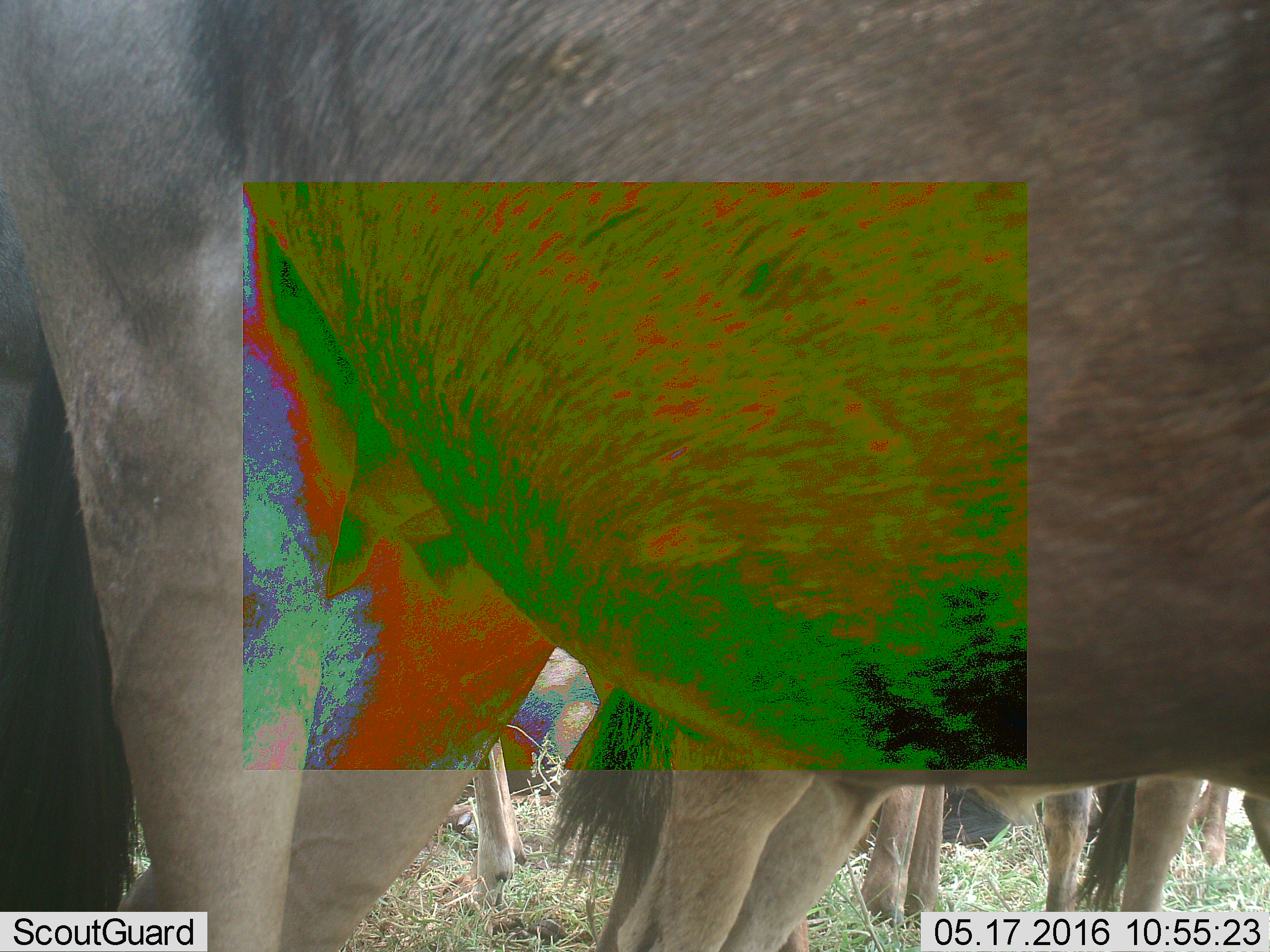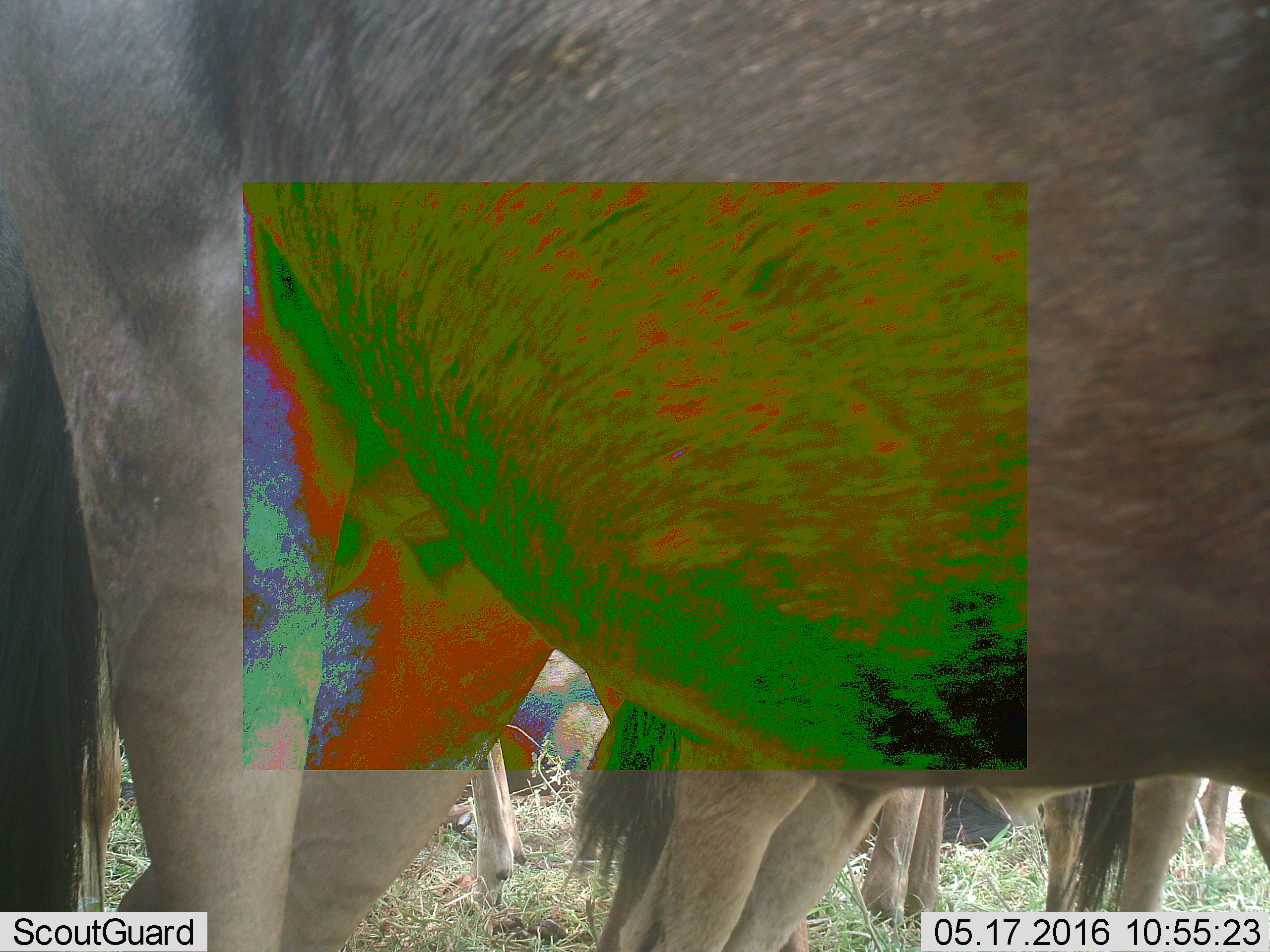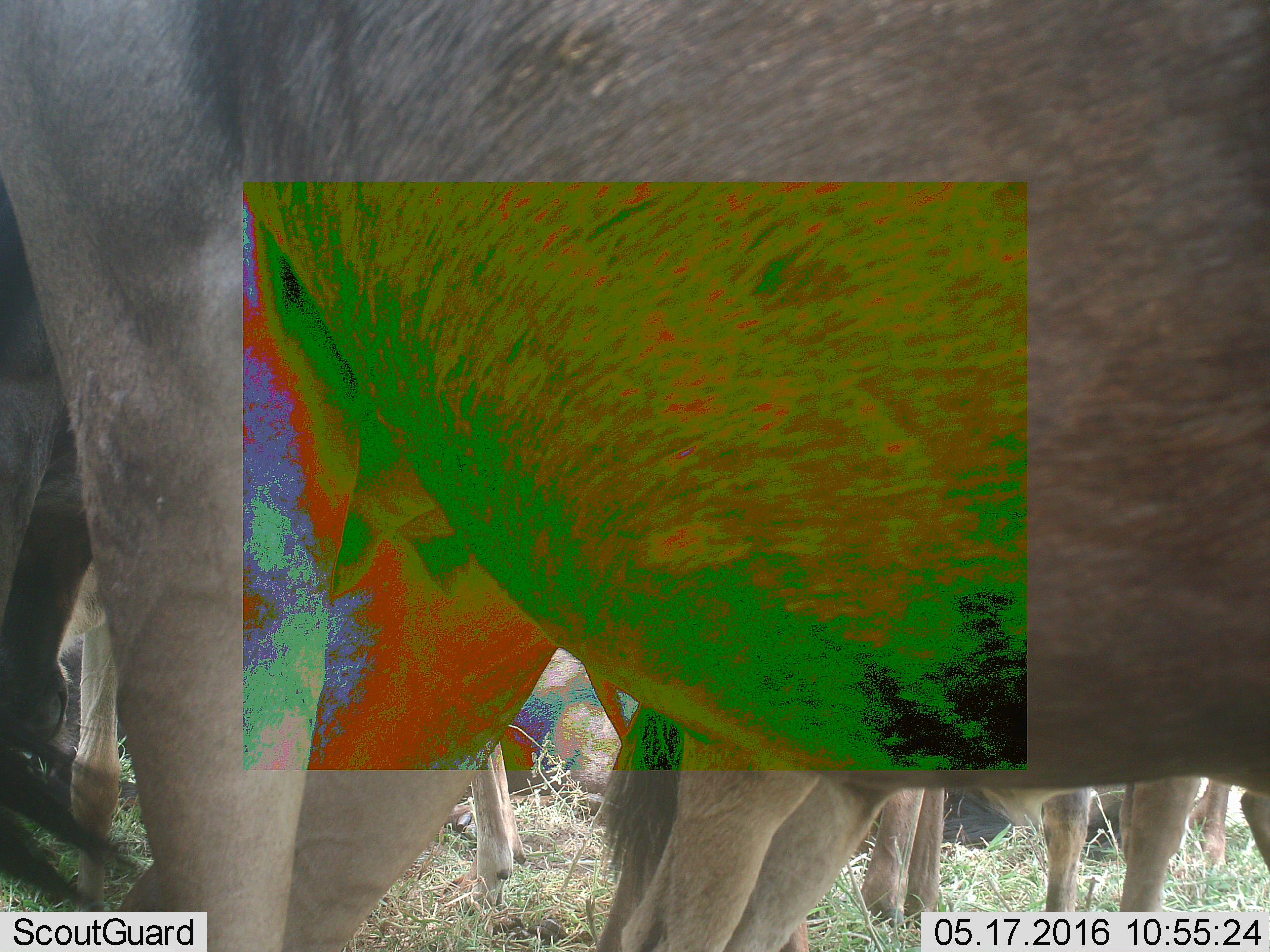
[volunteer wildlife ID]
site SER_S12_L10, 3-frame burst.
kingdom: Animalia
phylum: Chordata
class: Mammalia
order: Artiodactyla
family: Bovidae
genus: Connochaetes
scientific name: Connochaetes taurinus taurinus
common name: blue wildebeest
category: wildebeestblue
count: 6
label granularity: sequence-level